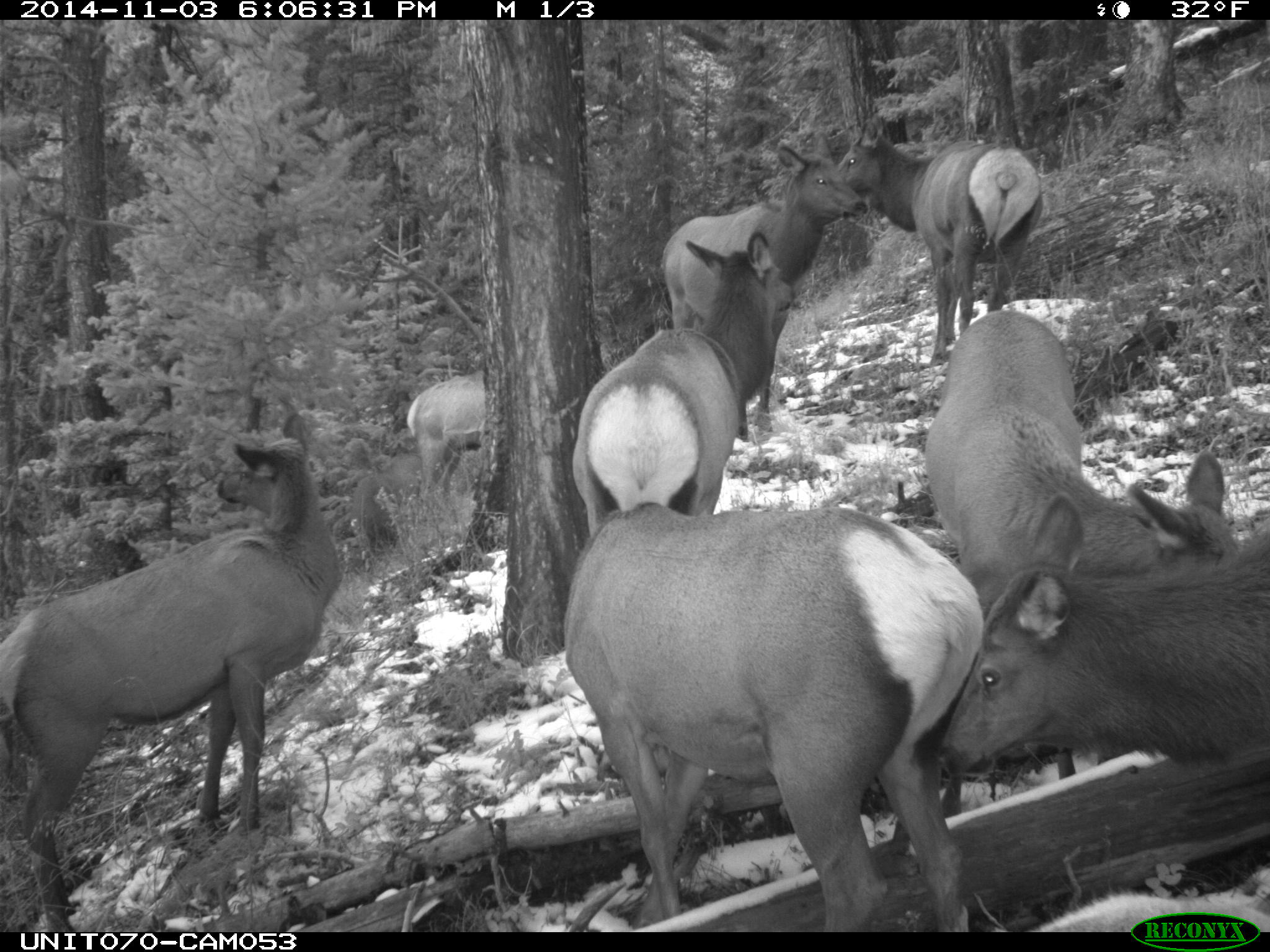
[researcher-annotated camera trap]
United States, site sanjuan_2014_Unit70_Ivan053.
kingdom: Animalia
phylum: Chordata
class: Mammalia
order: Artiodactyla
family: Cervidae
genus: Cervus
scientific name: Cervus elaphus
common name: red deer